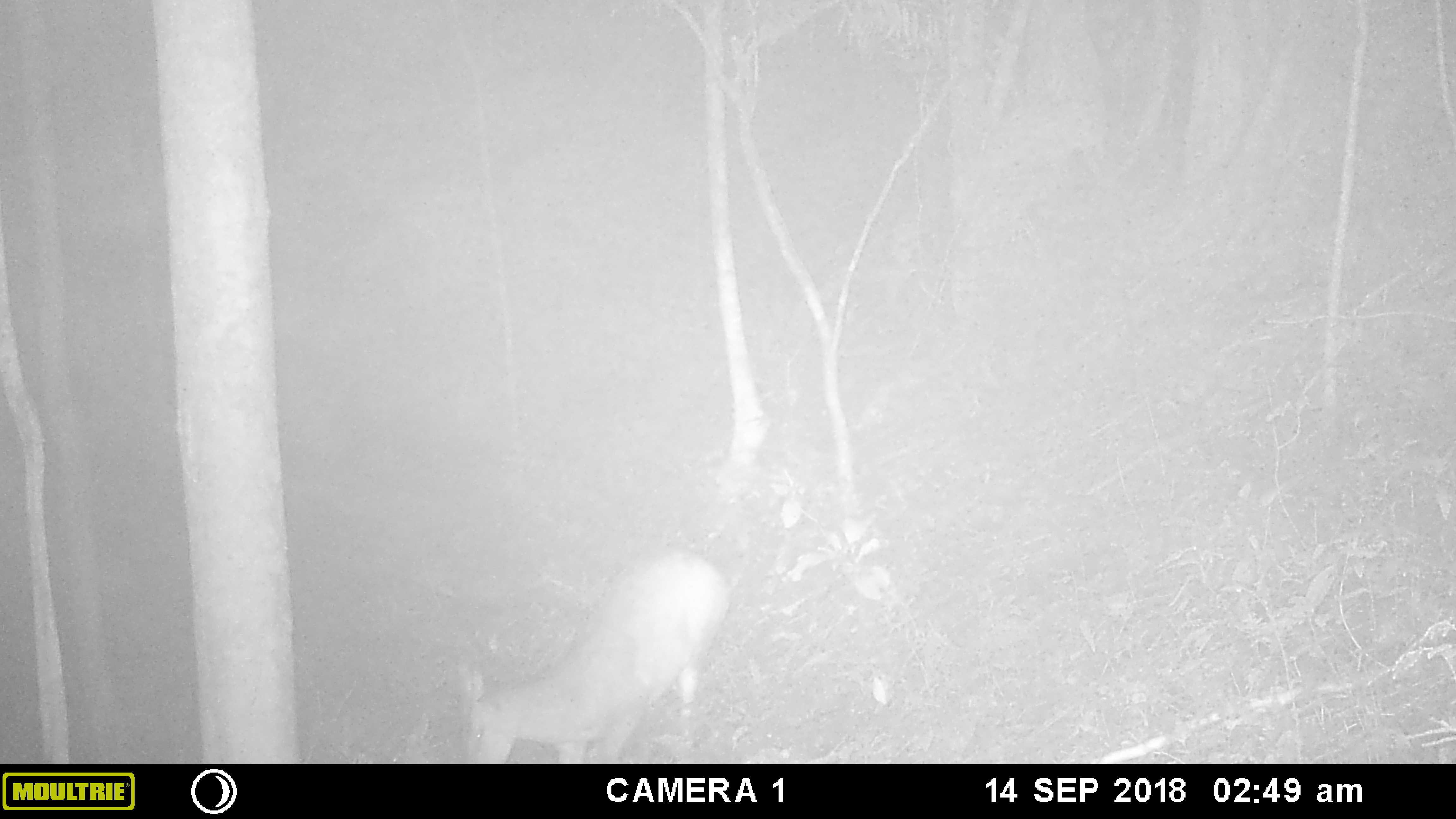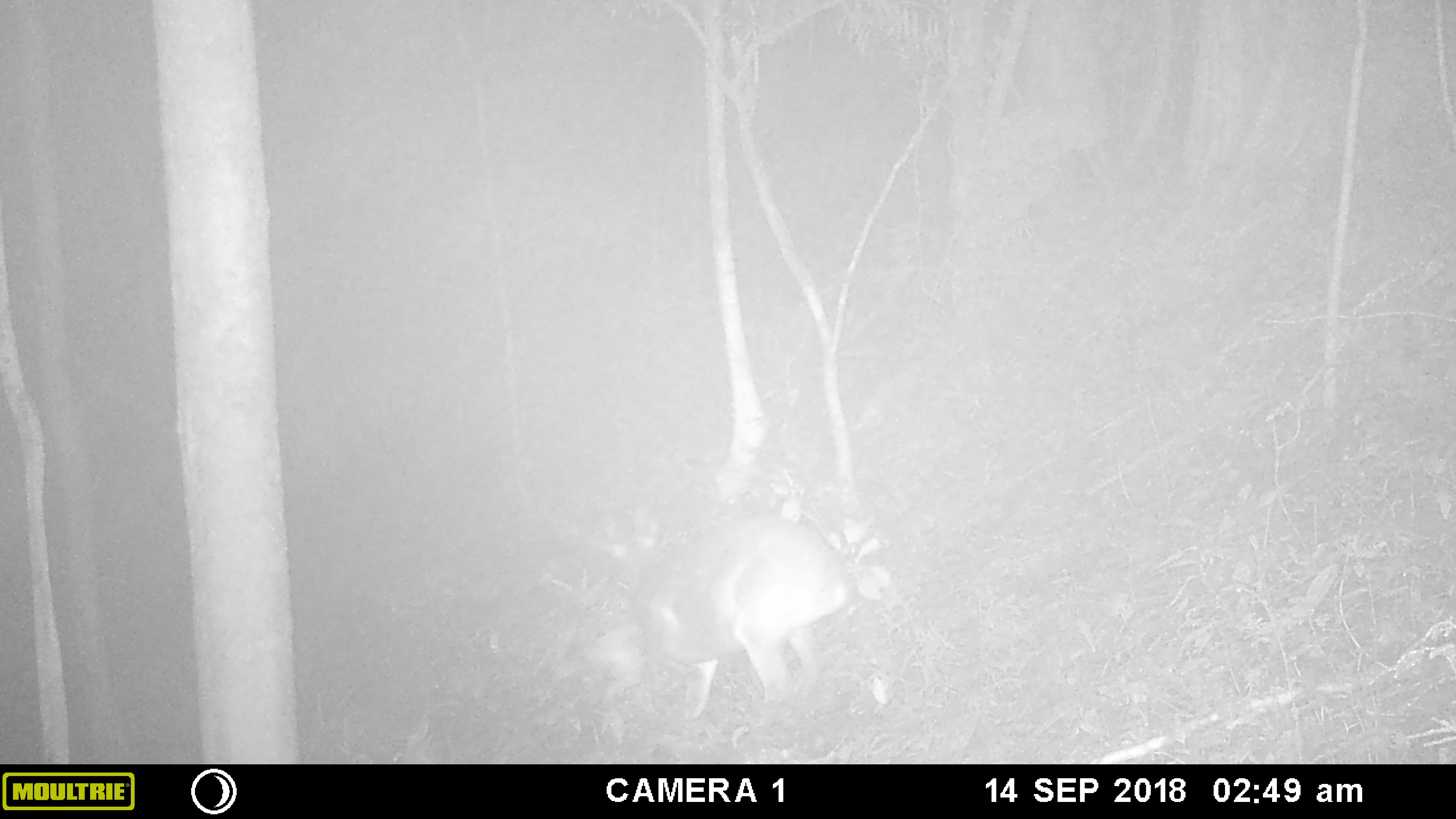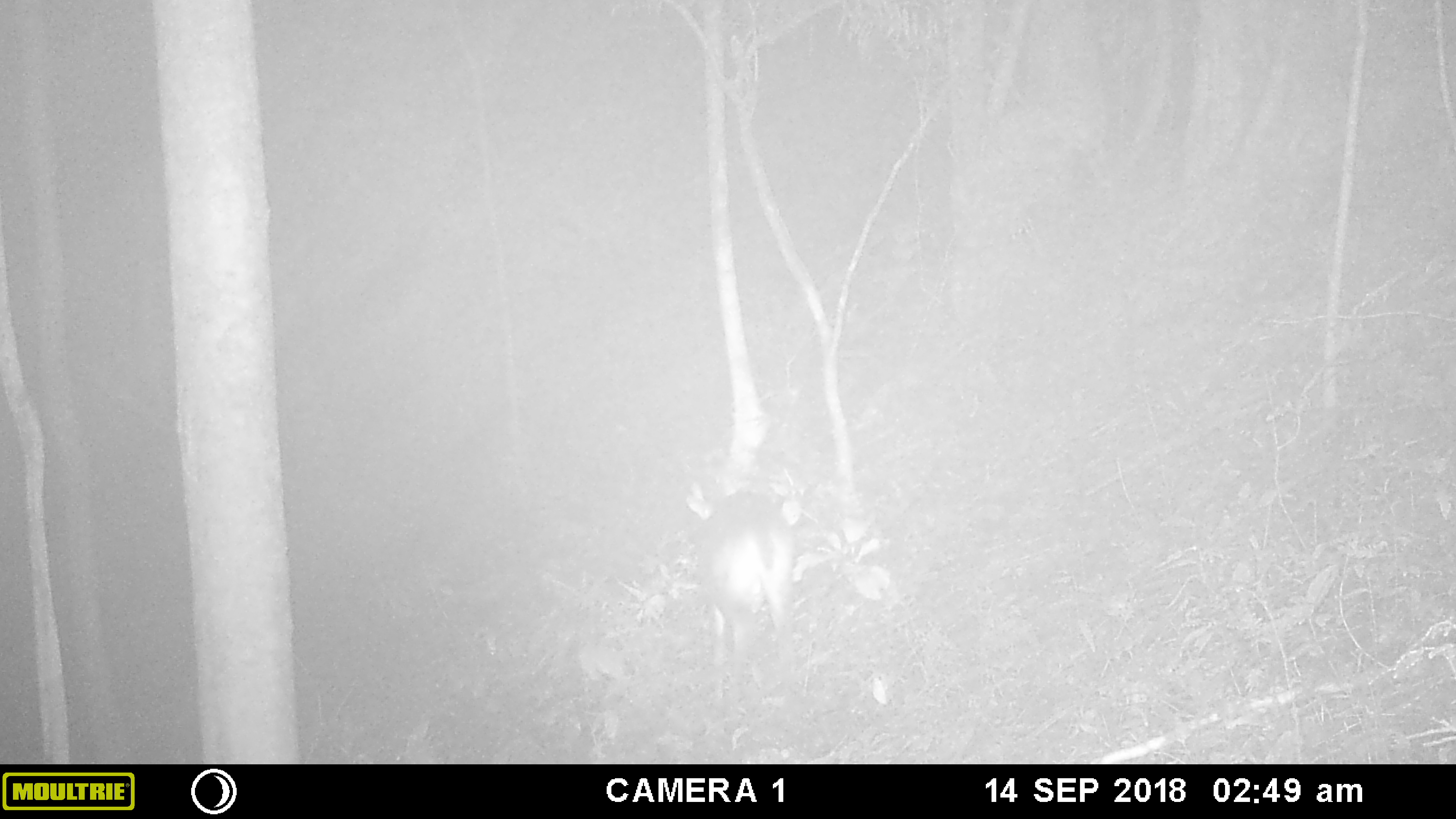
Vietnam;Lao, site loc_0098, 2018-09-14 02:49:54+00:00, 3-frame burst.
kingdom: Animalia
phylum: Chordata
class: Mammalia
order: Artiodactyla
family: Cervidae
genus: Muntiacus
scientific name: Muntiacus vuquangensis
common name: large-antlered muntjac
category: large antlered muntjac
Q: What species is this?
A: Large antlered muntjac (large-antlered muntjac) (Muntiacus vuquangensis).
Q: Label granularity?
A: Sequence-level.